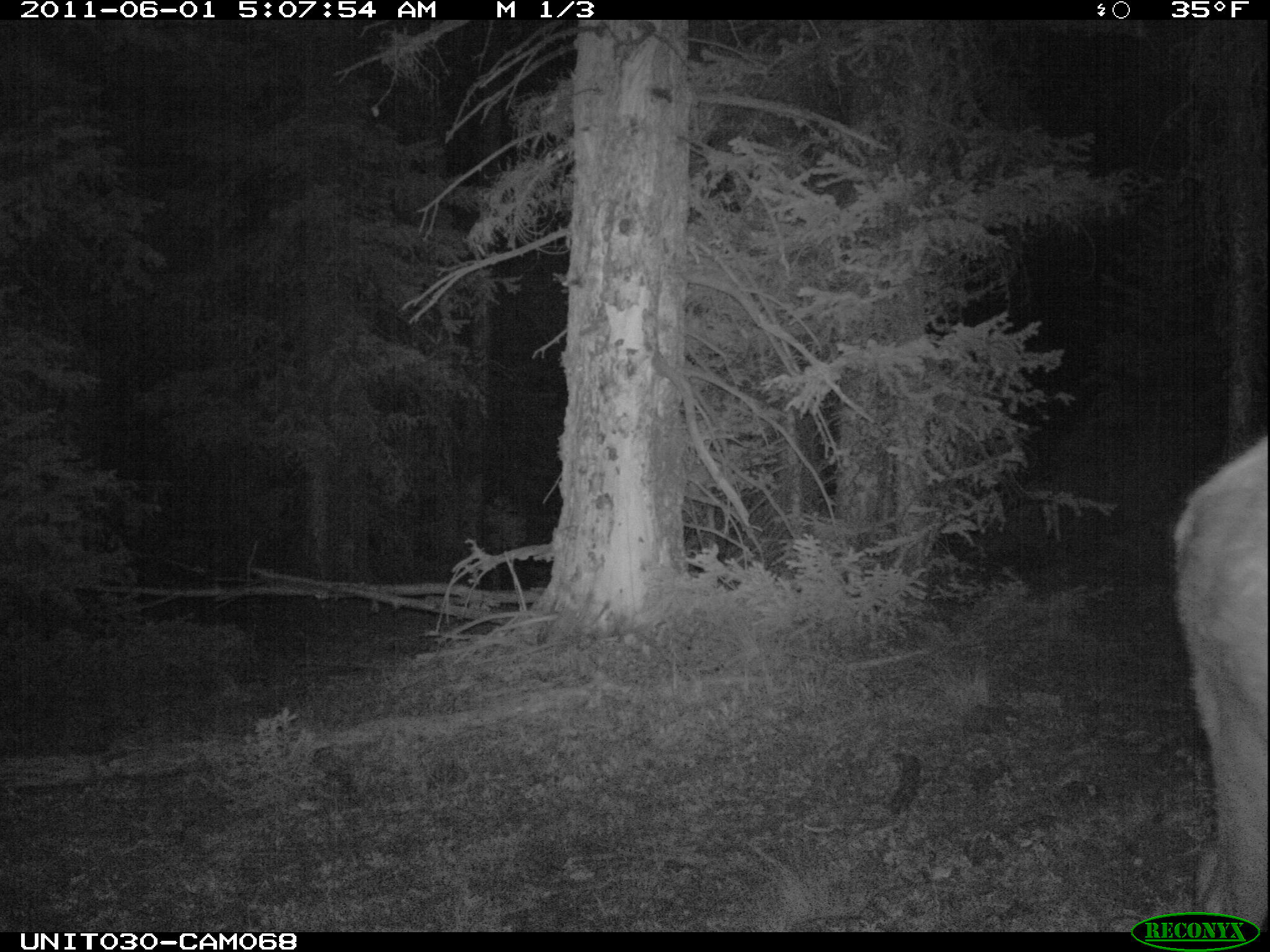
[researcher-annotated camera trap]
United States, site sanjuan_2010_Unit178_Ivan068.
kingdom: Animalia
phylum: Chordata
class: Mammalia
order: Artiodactyla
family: Cervidae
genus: Cervus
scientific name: Cervus elaphus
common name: red deer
Cervus elaphus (red deer).